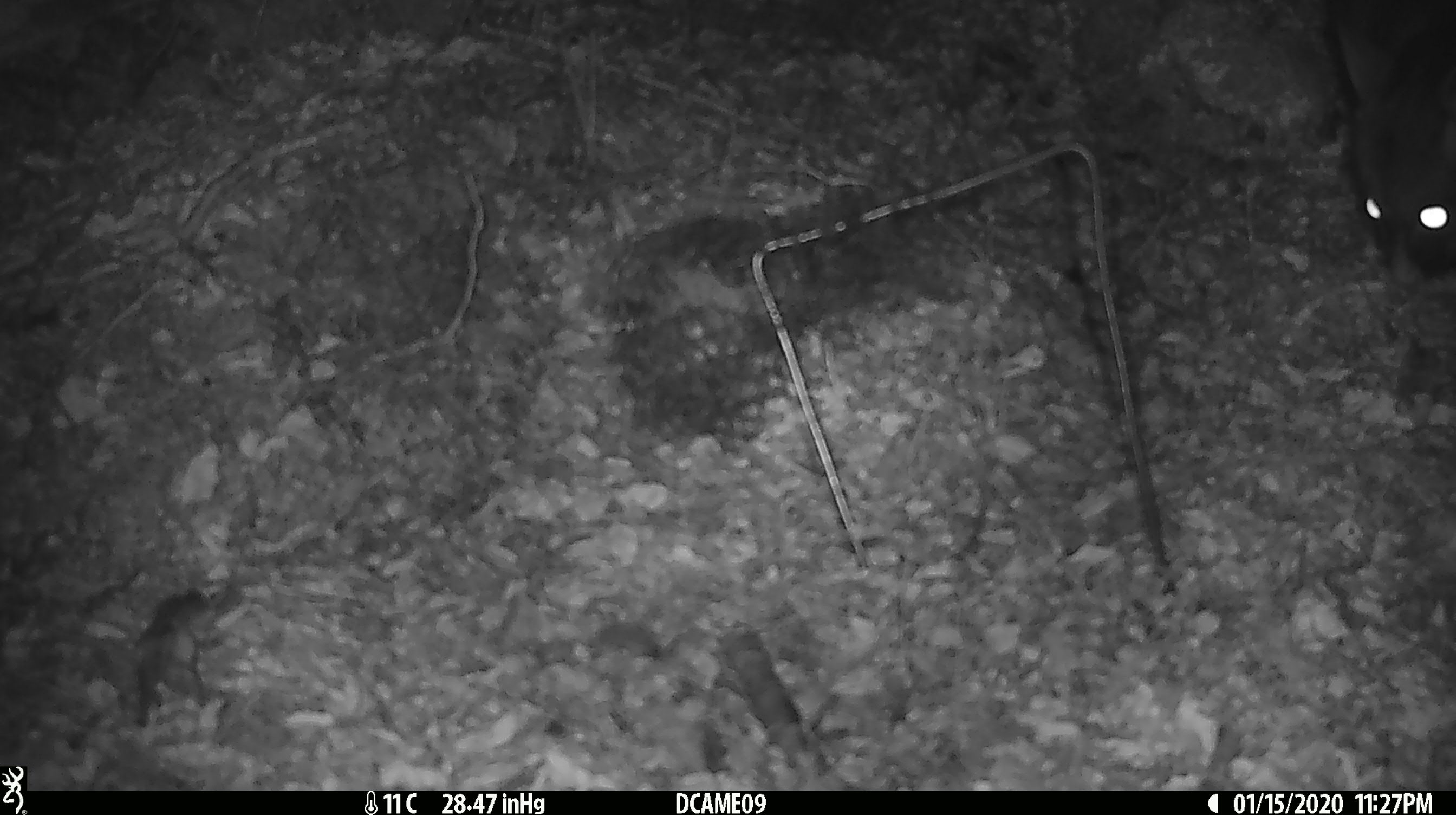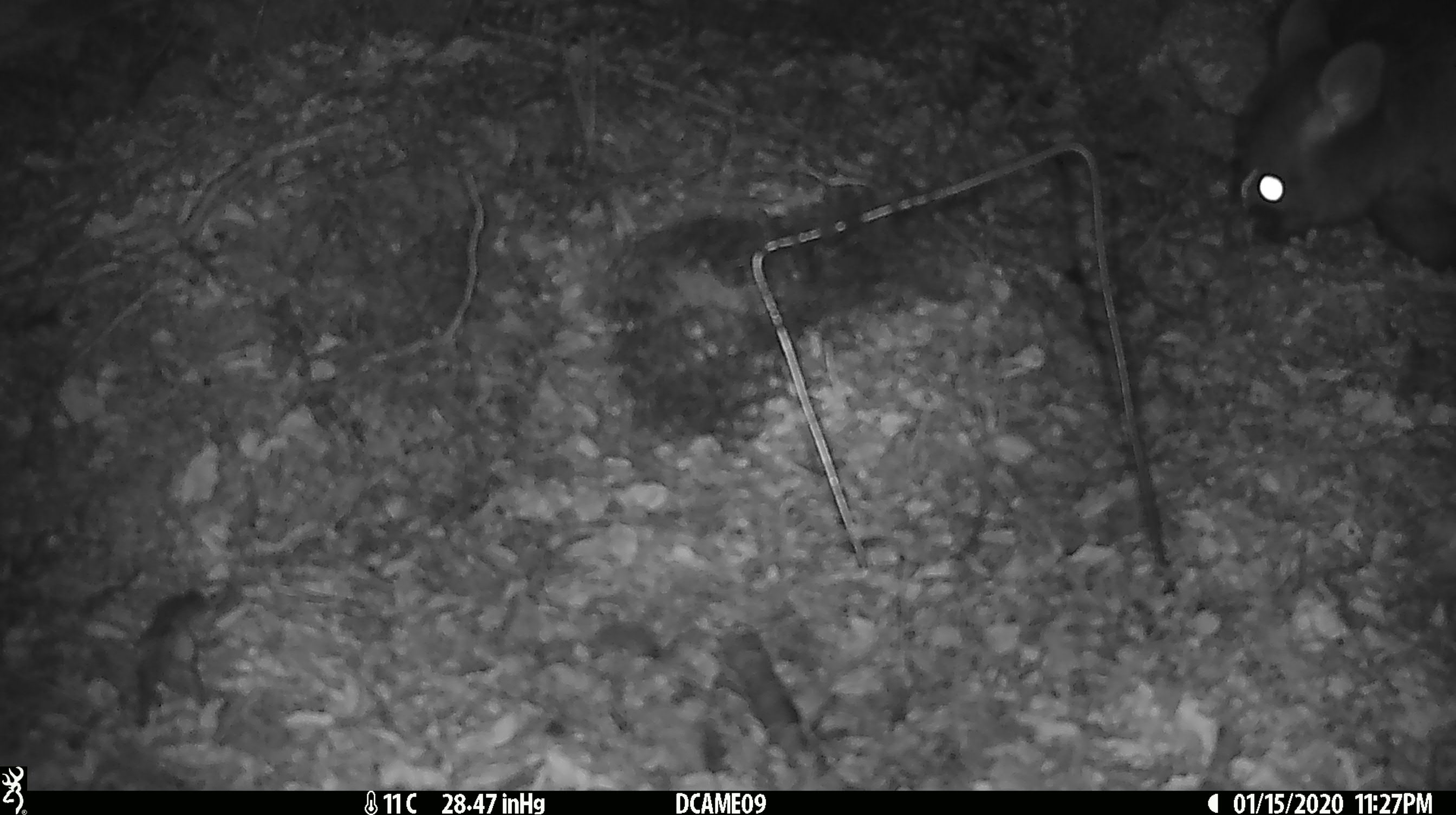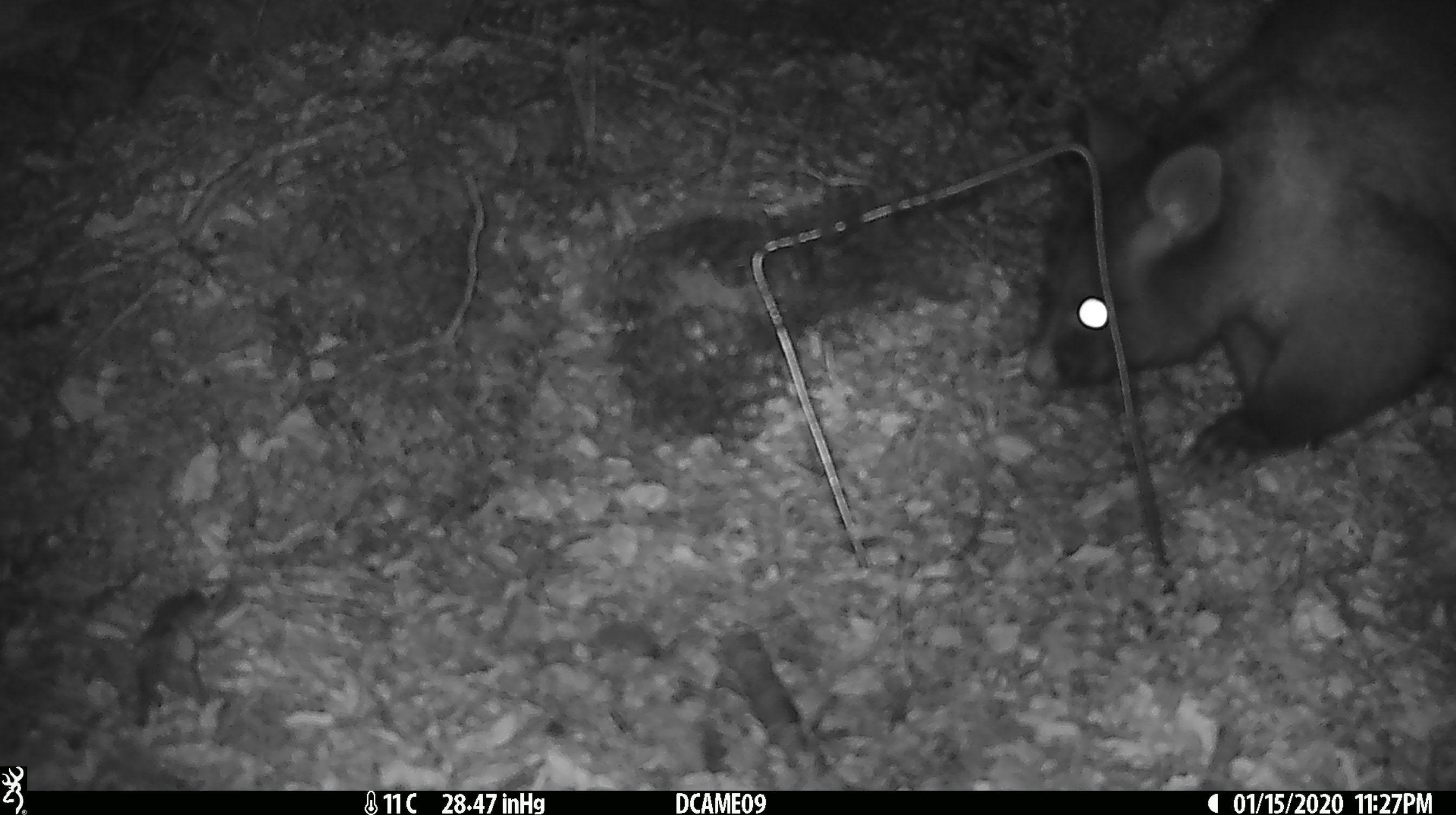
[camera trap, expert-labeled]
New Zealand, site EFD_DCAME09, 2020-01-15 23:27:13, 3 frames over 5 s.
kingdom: Animalia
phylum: Chordata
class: Mammalia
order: Diprotodontia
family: Phalangeridae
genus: Trichosurus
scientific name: Trichosurus vulpecula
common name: common brushtail possum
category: possum